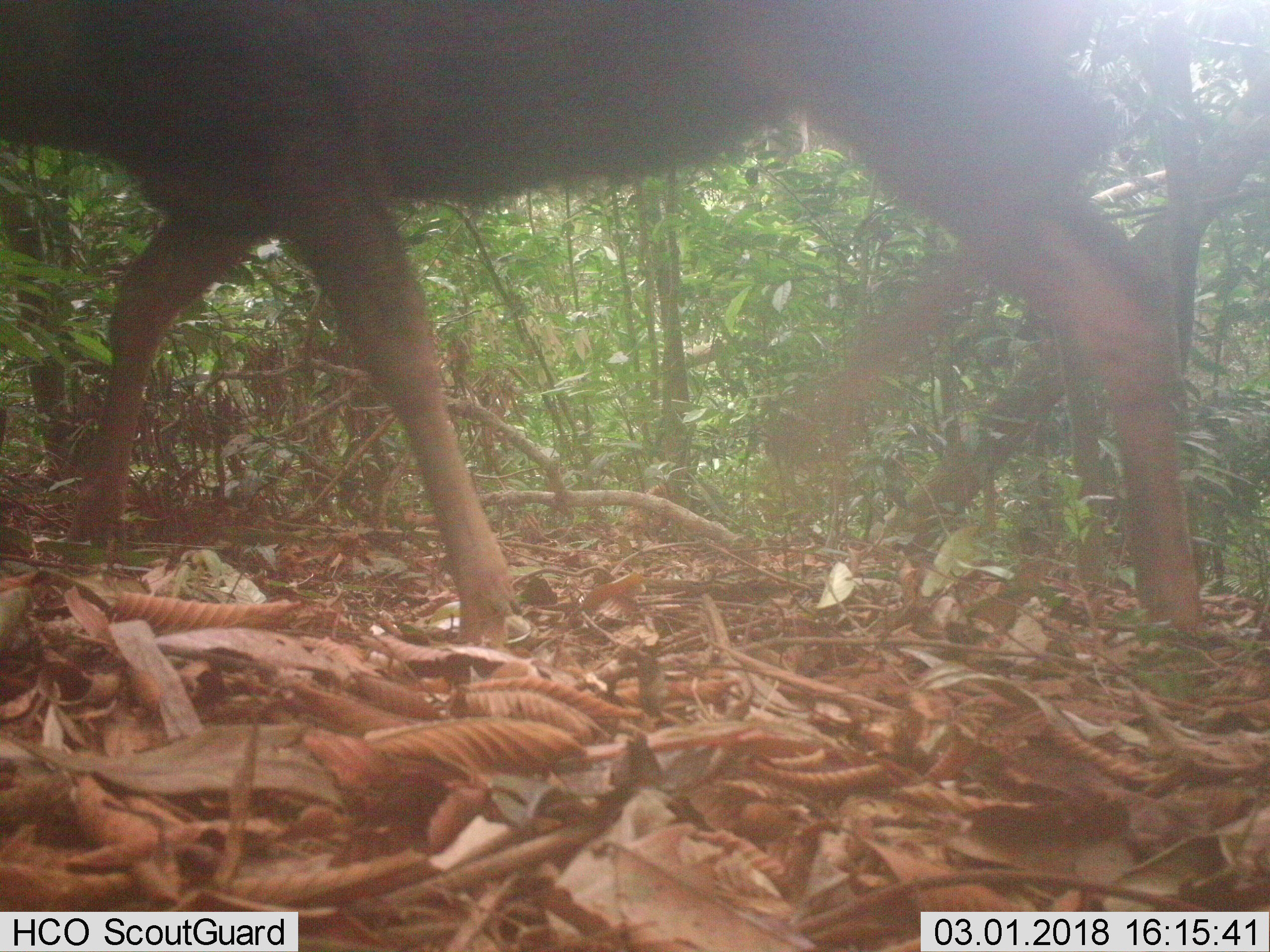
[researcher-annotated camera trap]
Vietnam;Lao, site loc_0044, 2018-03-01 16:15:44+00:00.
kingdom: Animalia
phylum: Chordata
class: Mammalia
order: Artiodactyla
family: Cervidae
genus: Rusa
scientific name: Rusa unicolor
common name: sambar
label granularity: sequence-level